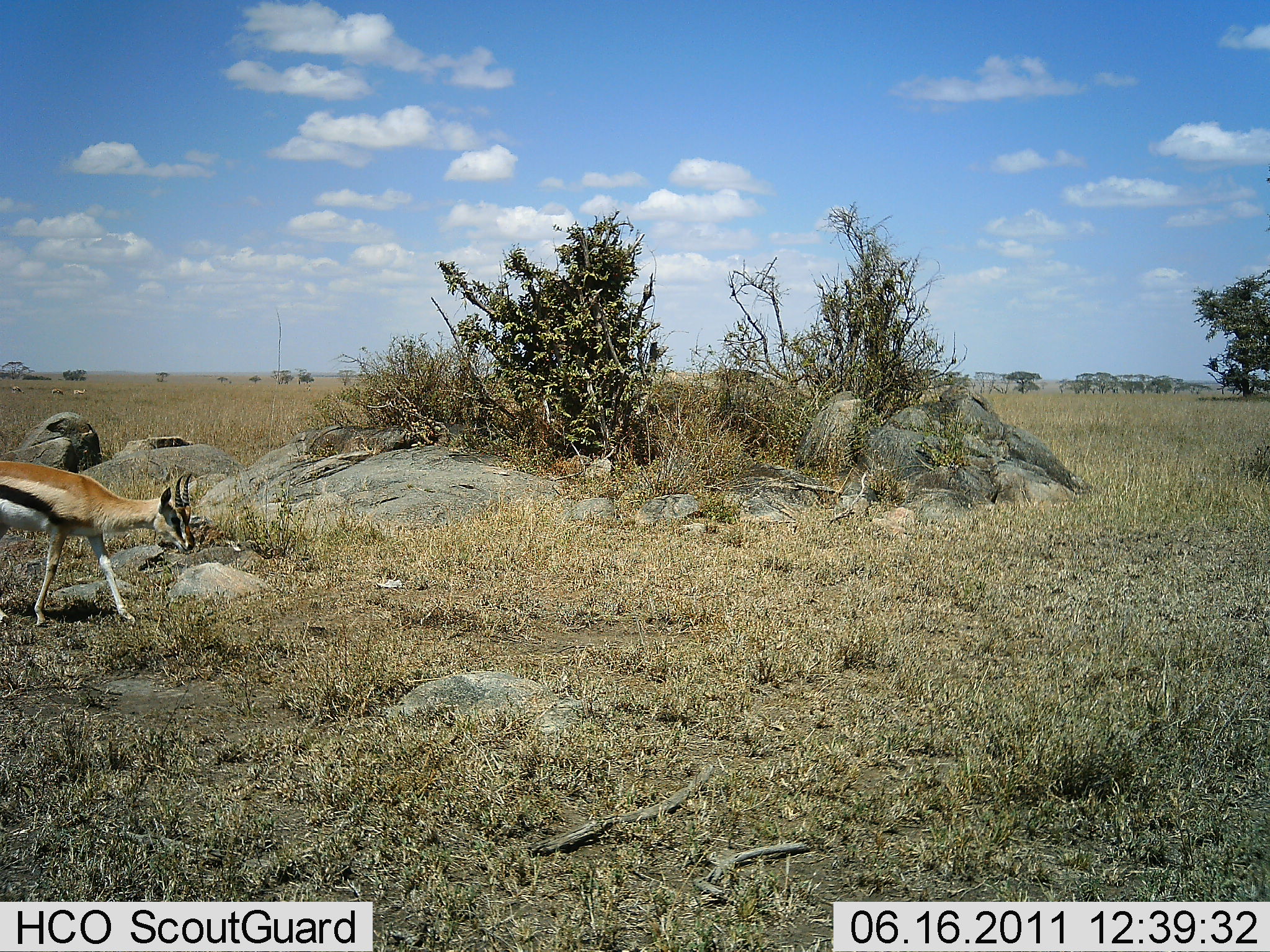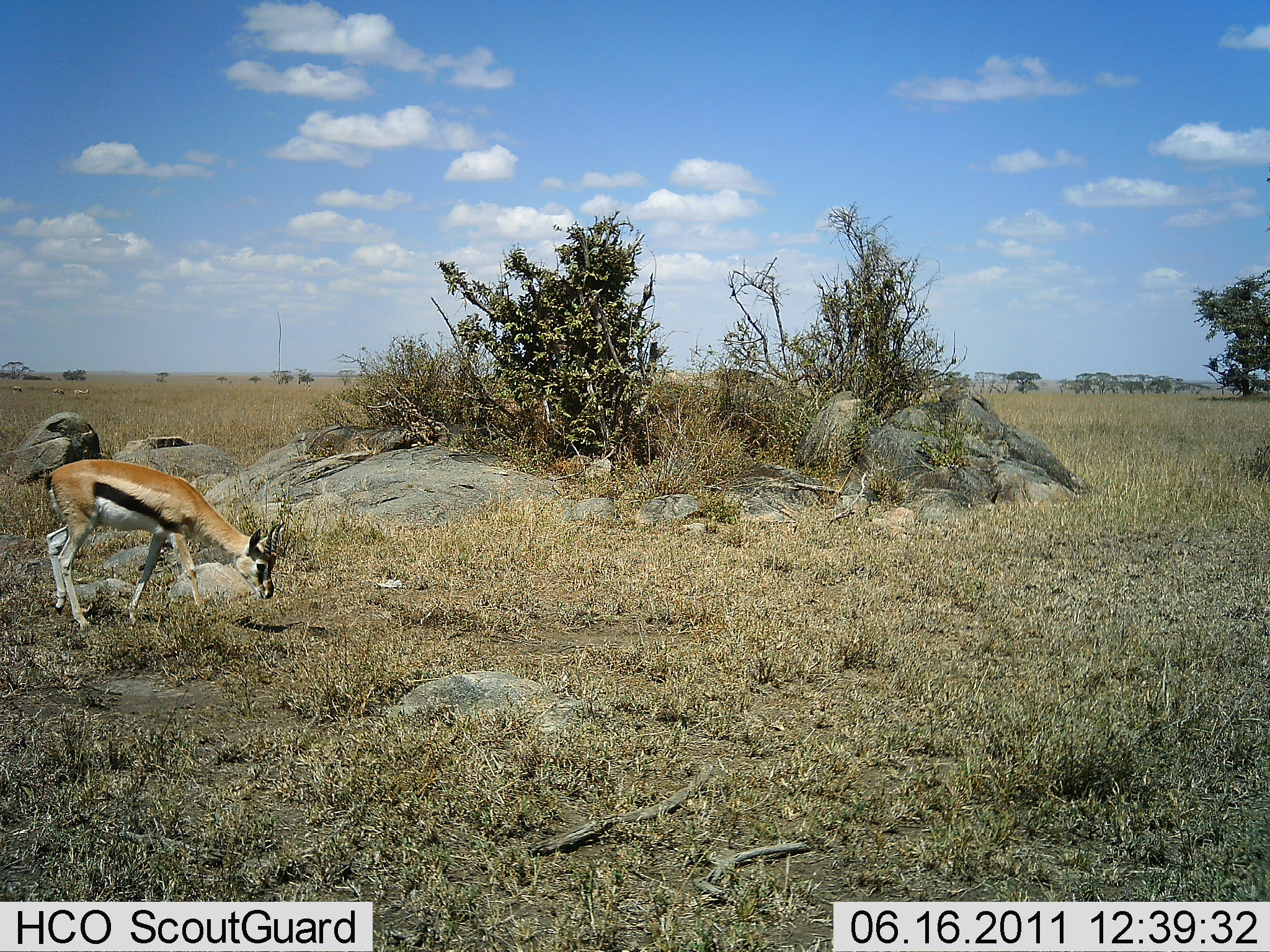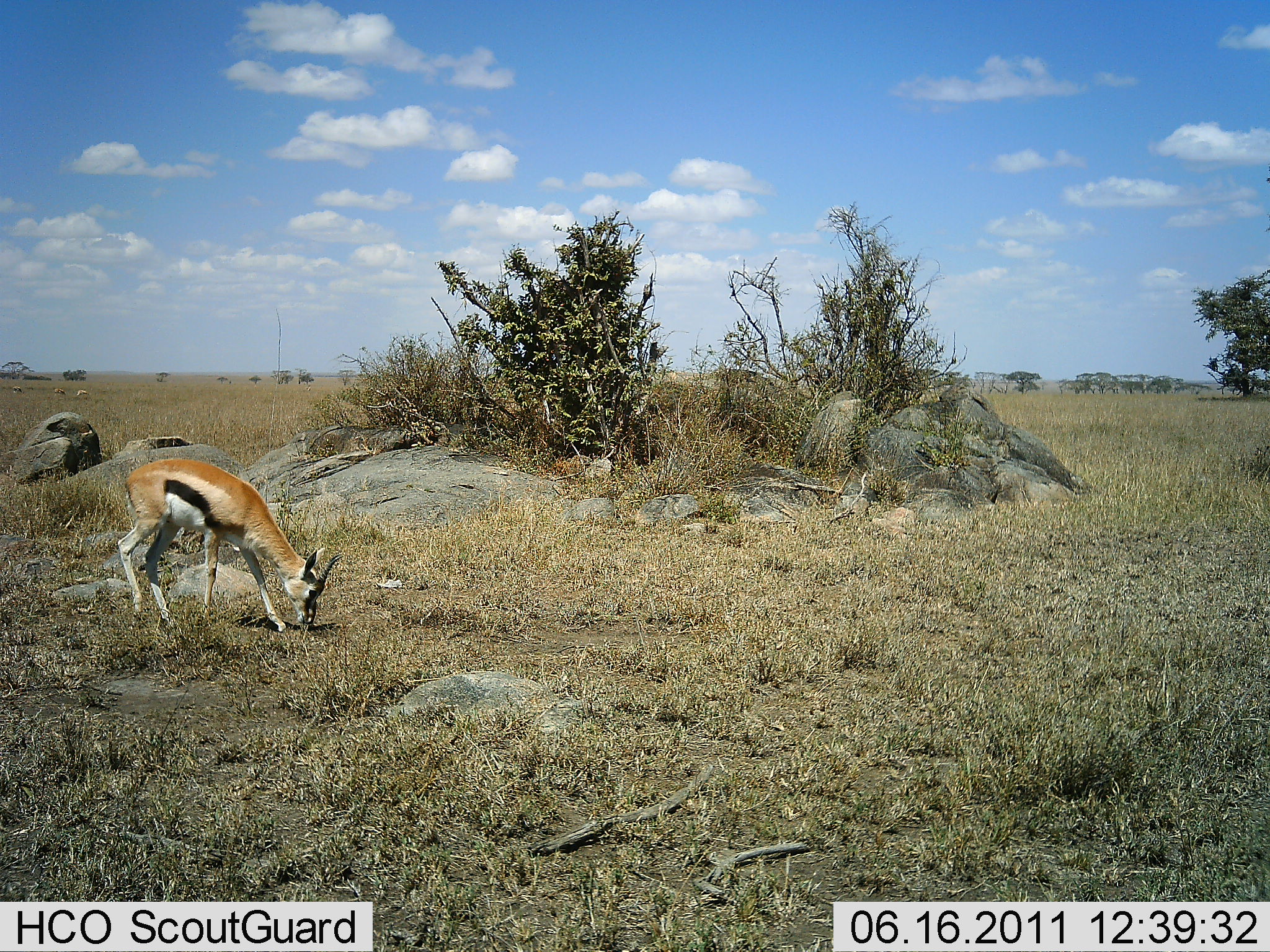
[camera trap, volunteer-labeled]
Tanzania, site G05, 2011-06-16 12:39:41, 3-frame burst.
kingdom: Animalia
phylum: Chordata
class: Mammalia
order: Artiodactyla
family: Bovidae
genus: Eudorcas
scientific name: Eudorcas thomsonii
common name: thomson's gazelle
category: gazellethomsons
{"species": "gazellethomsons (thomson's gazelle) (Eudorcas thomsonii)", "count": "1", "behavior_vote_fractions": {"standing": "10%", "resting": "0%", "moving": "40%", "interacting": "0%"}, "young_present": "0%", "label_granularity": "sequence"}